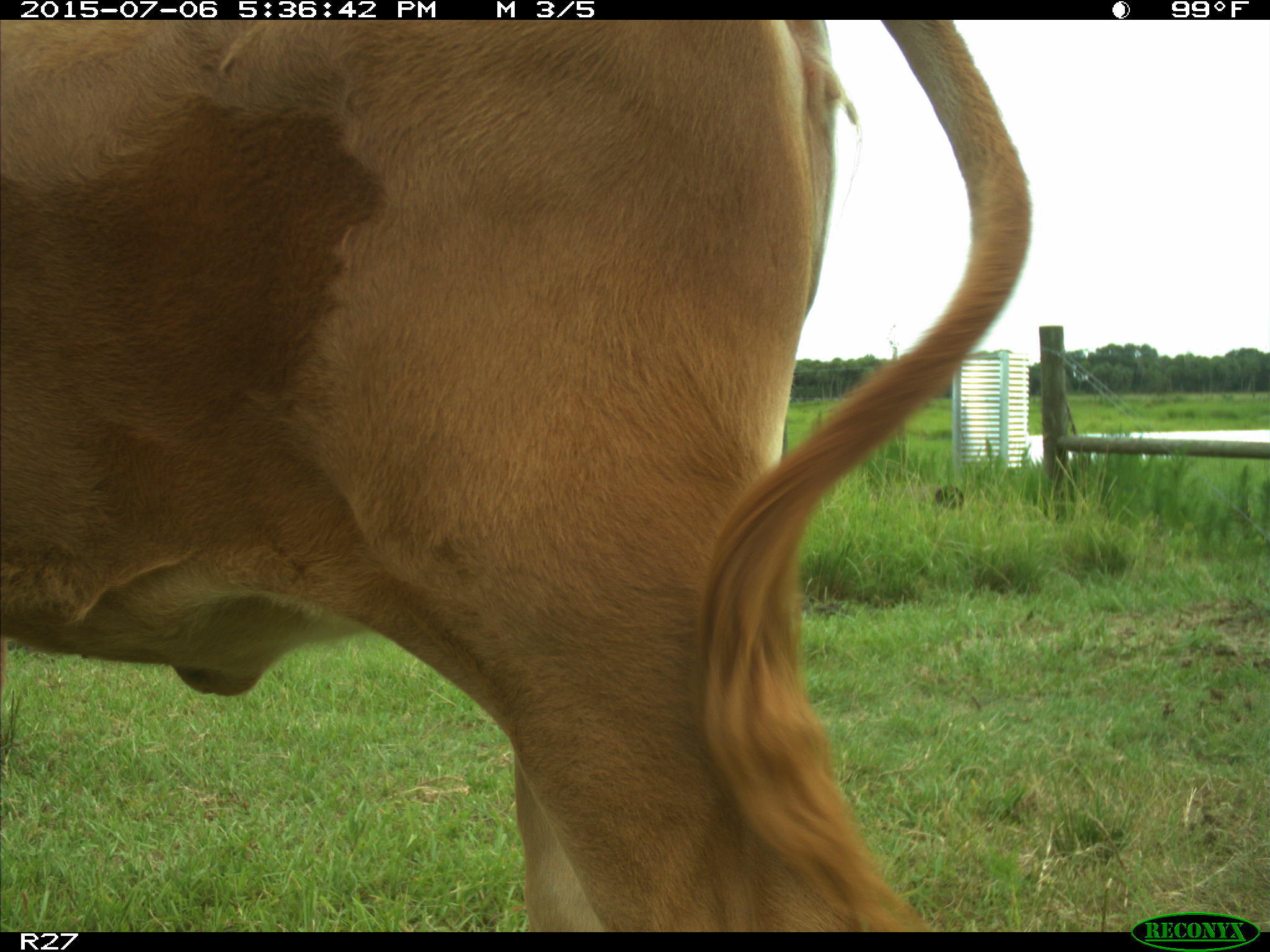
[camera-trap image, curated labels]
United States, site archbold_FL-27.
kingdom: Animalia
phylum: Chordata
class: Mammalia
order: Artiodactyla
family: Bovidae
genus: Bos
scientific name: Bos taurus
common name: domestic cow